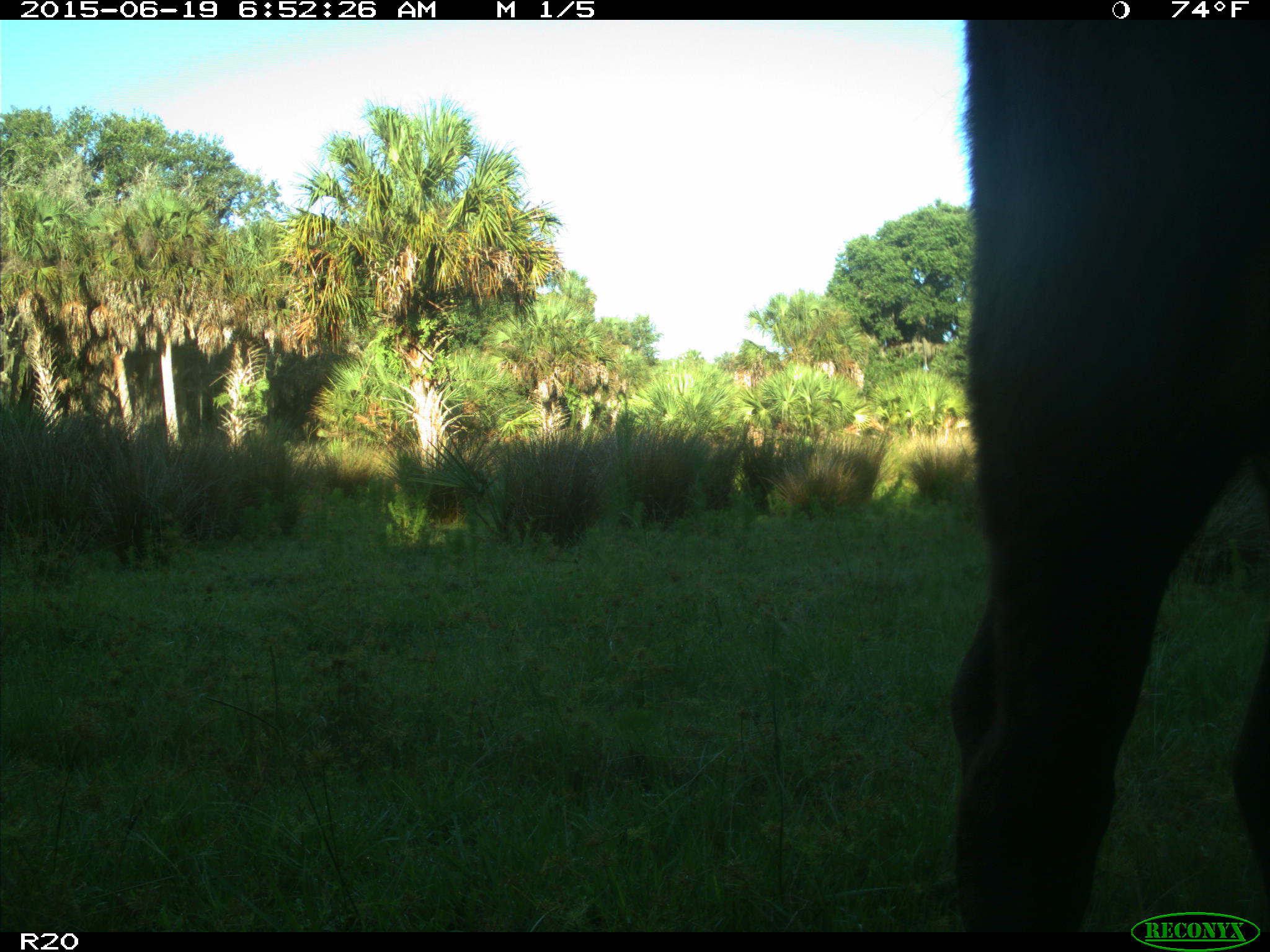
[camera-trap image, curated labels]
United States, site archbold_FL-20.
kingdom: Animalia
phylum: Chordata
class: Mammalia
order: Artiodactyla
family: Bovidae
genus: Bos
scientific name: Bos taurus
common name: domestic cow